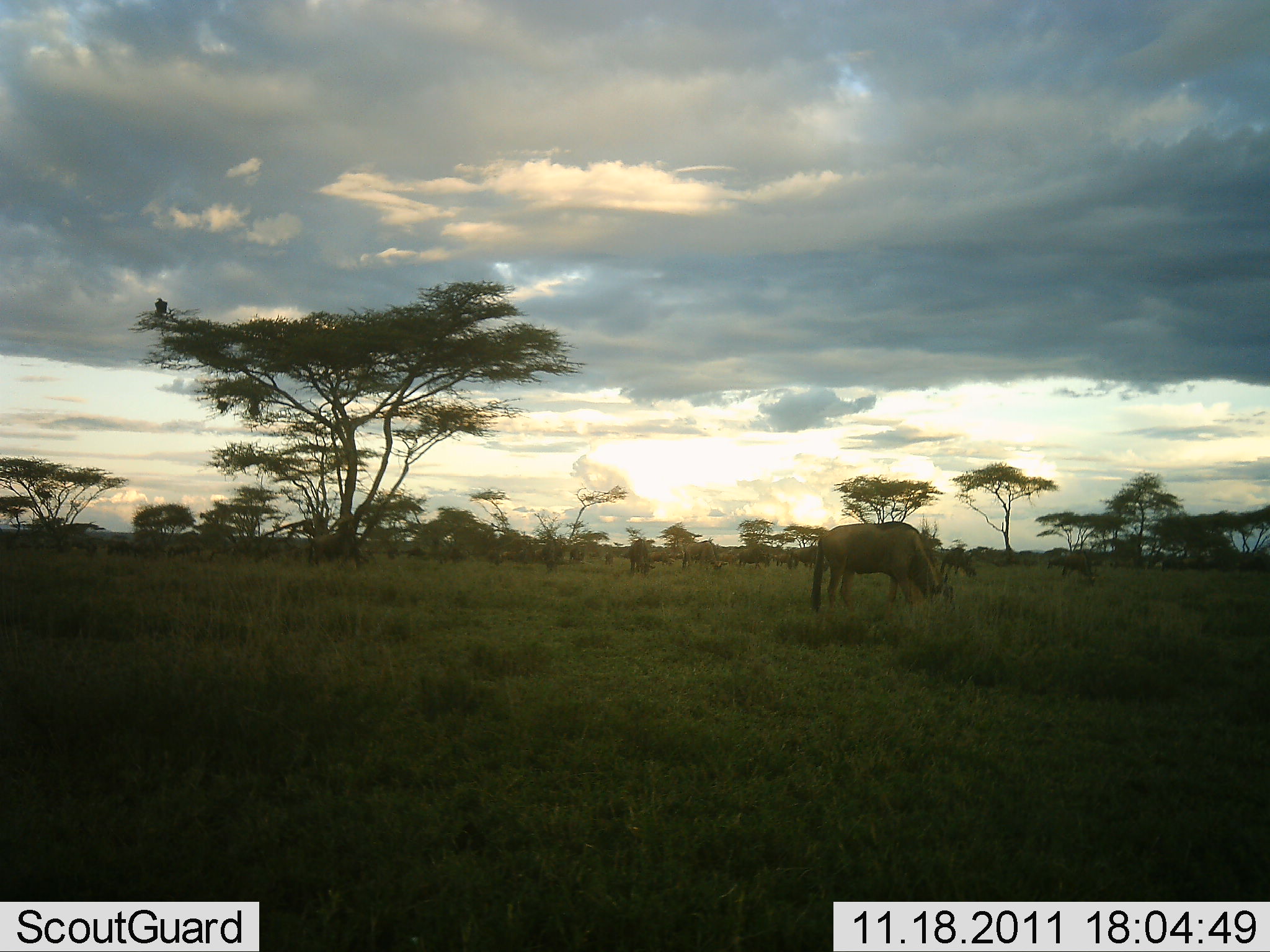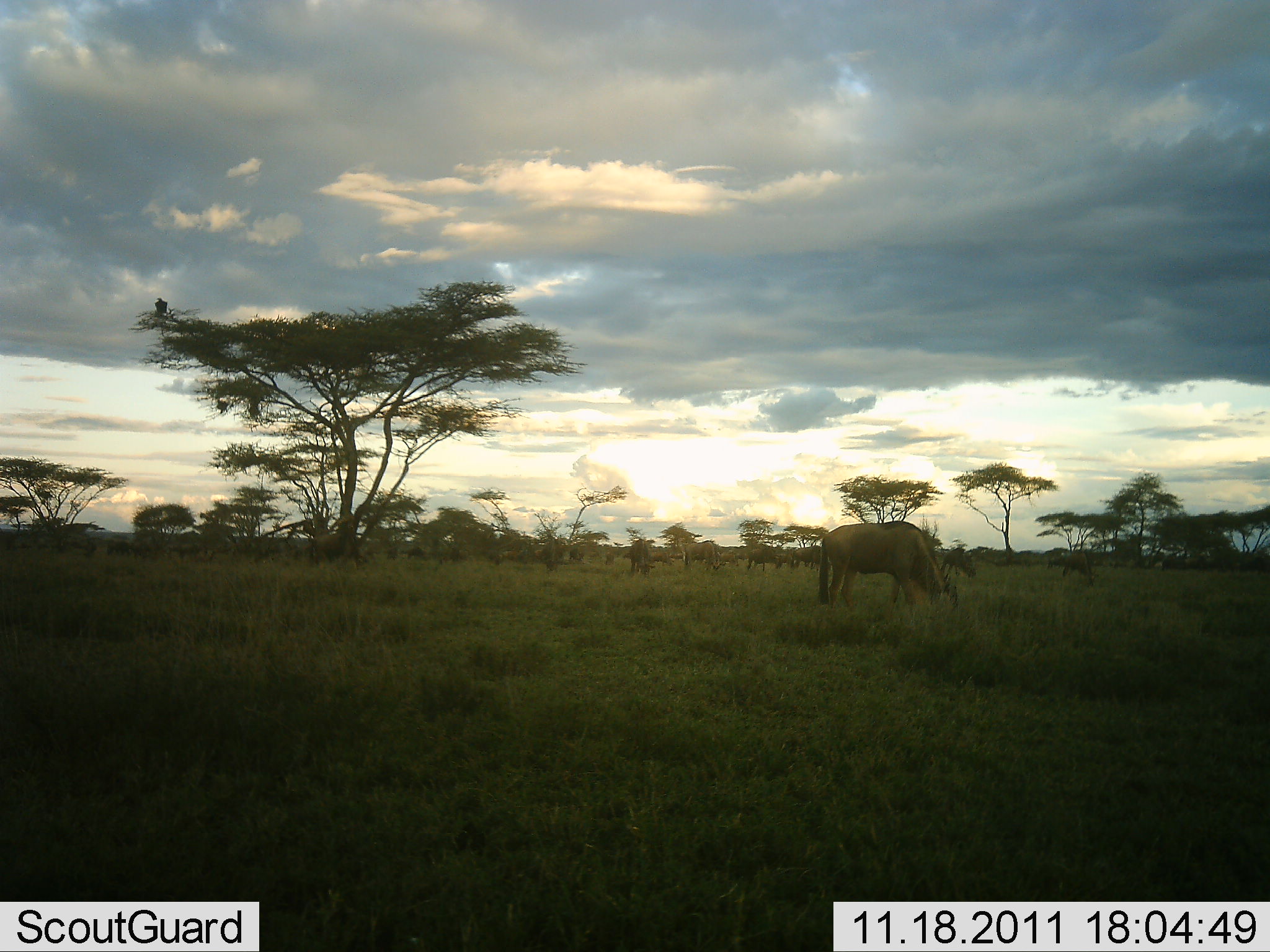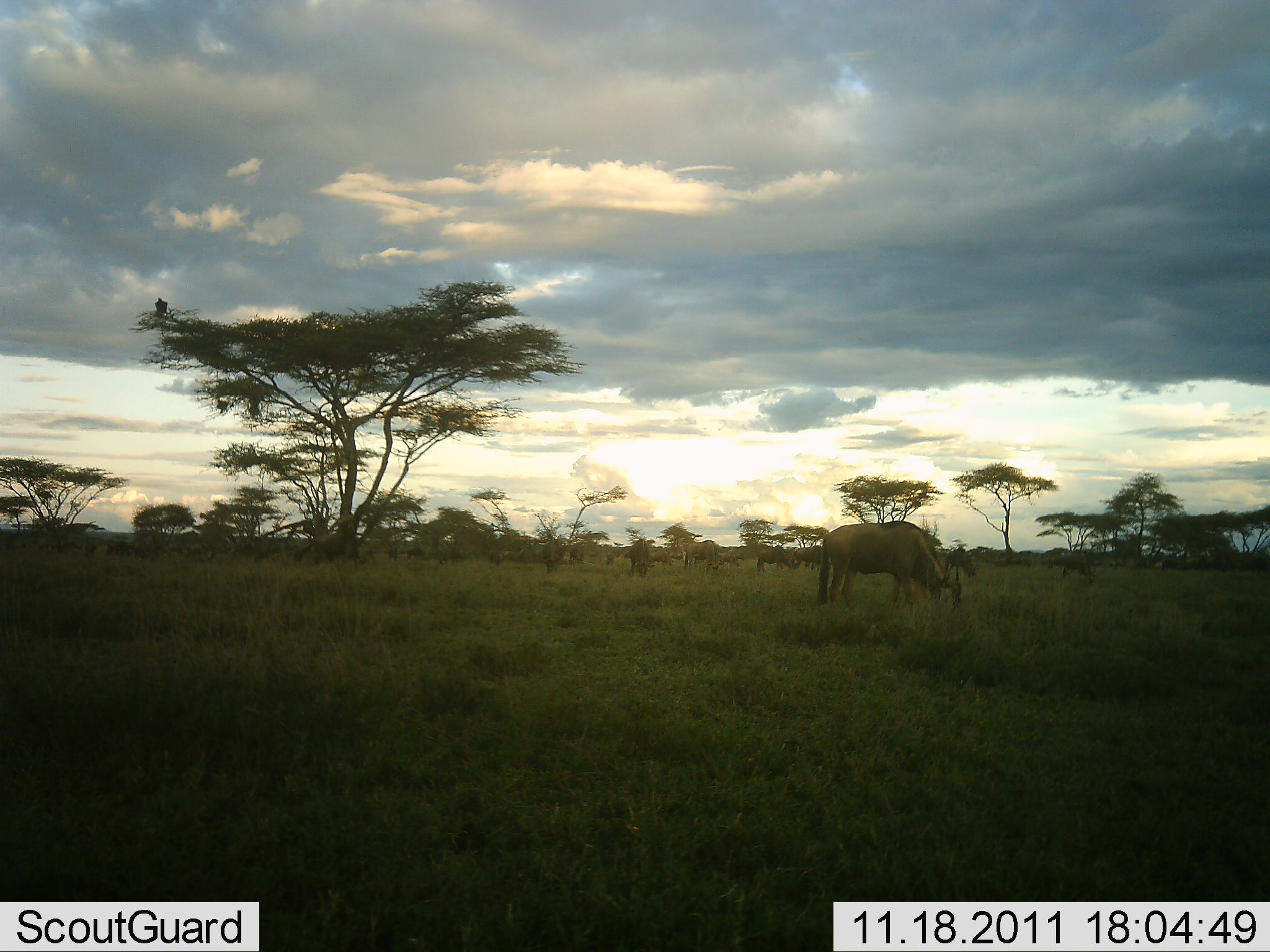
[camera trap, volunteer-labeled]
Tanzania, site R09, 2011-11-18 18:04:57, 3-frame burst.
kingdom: Animalia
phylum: Chordata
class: Mammalia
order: Artiodactyla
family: Bovidae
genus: Connochaetes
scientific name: Connochaetes taurinus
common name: blue wildebeest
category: wildebeest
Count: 11-50.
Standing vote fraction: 33%.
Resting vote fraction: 0%.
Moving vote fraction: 33%.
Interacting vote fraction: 0%.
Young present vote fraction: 0%.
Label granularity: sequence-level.